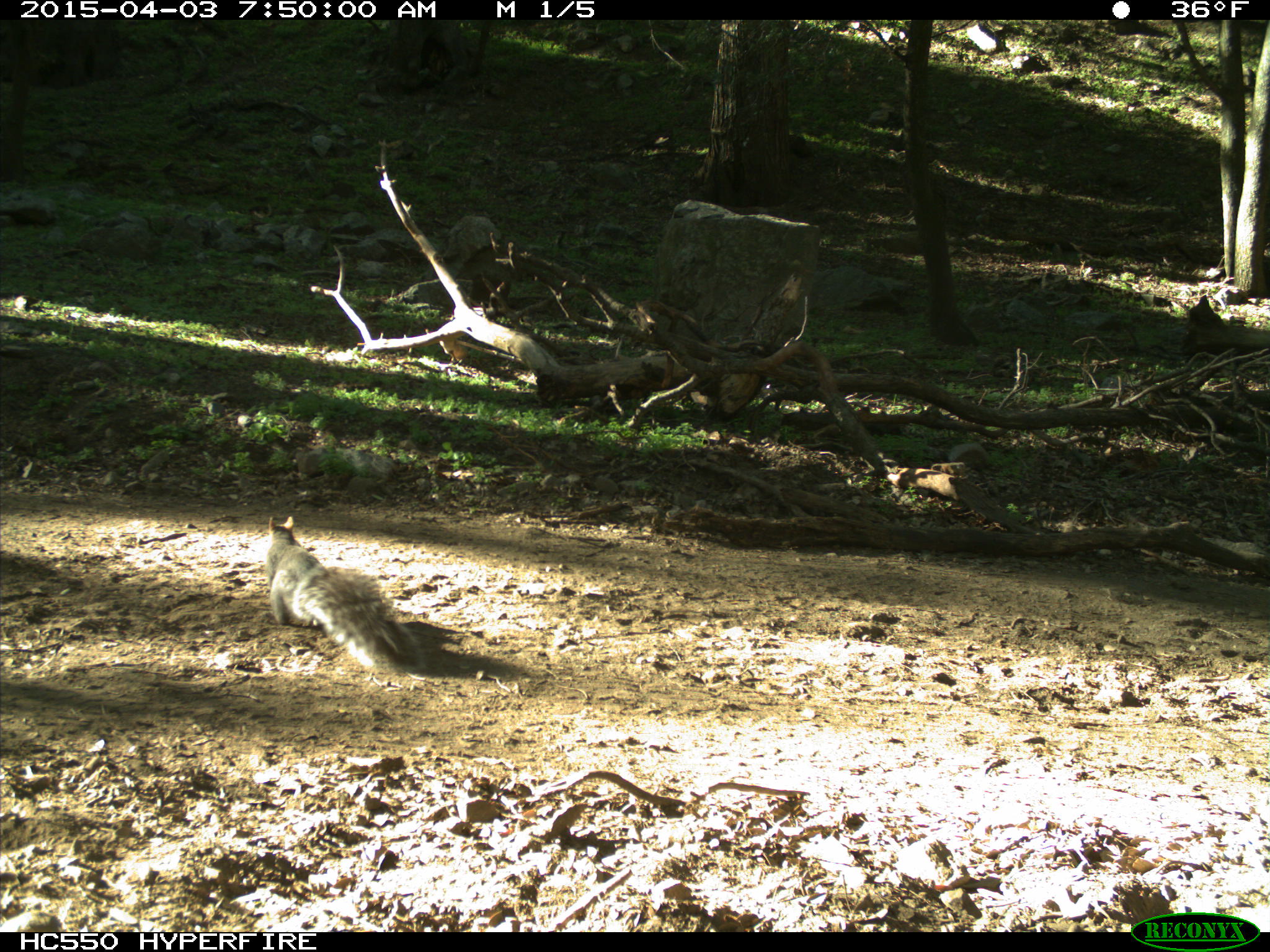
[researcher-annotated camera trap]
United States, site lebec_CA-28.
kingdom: Animalia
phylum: Chordata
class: Mammalia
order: Rodentia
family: Sciuridae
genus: Sciurus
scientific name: Sciurus carolinensis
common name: eastern gray squirrel